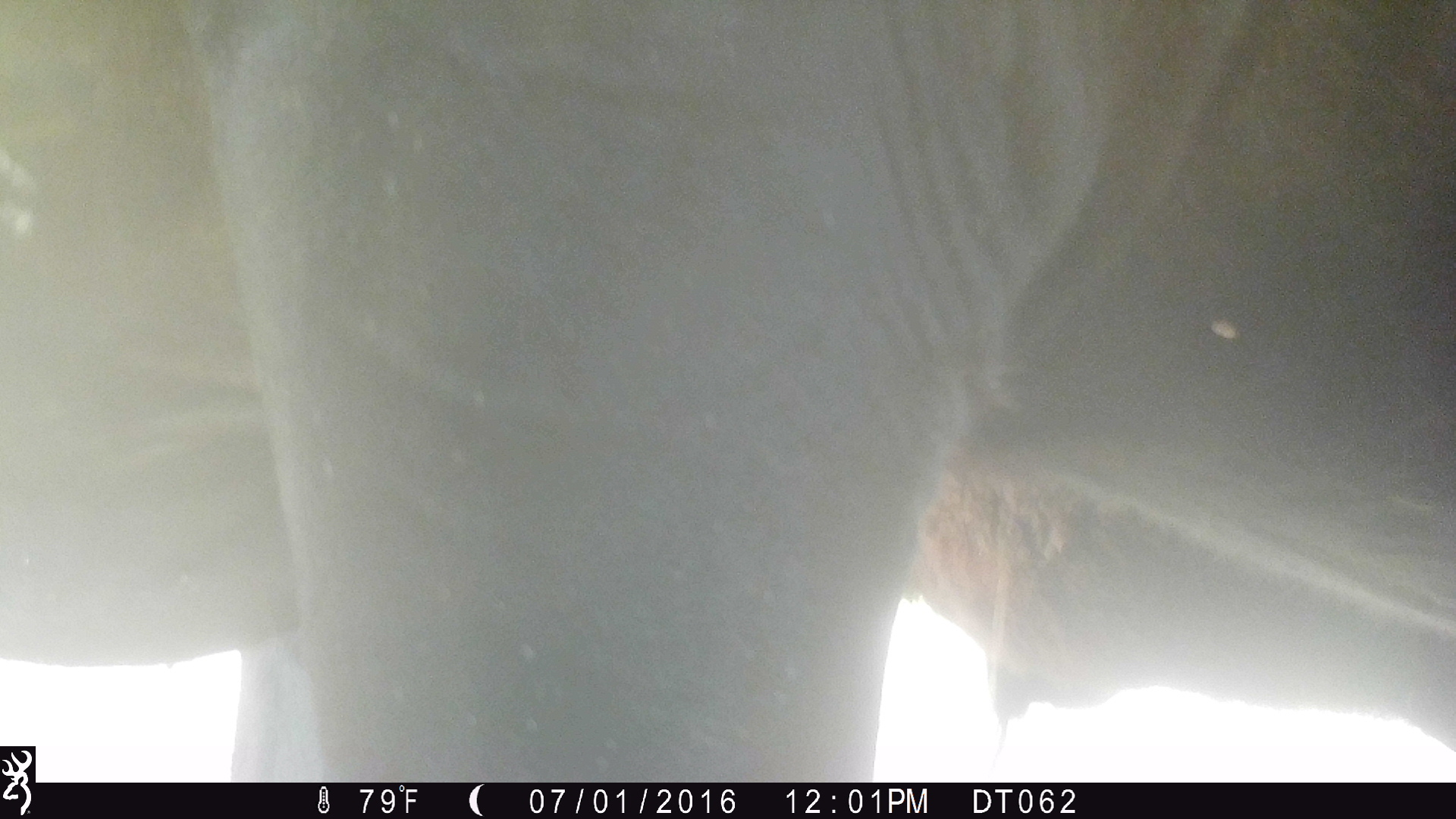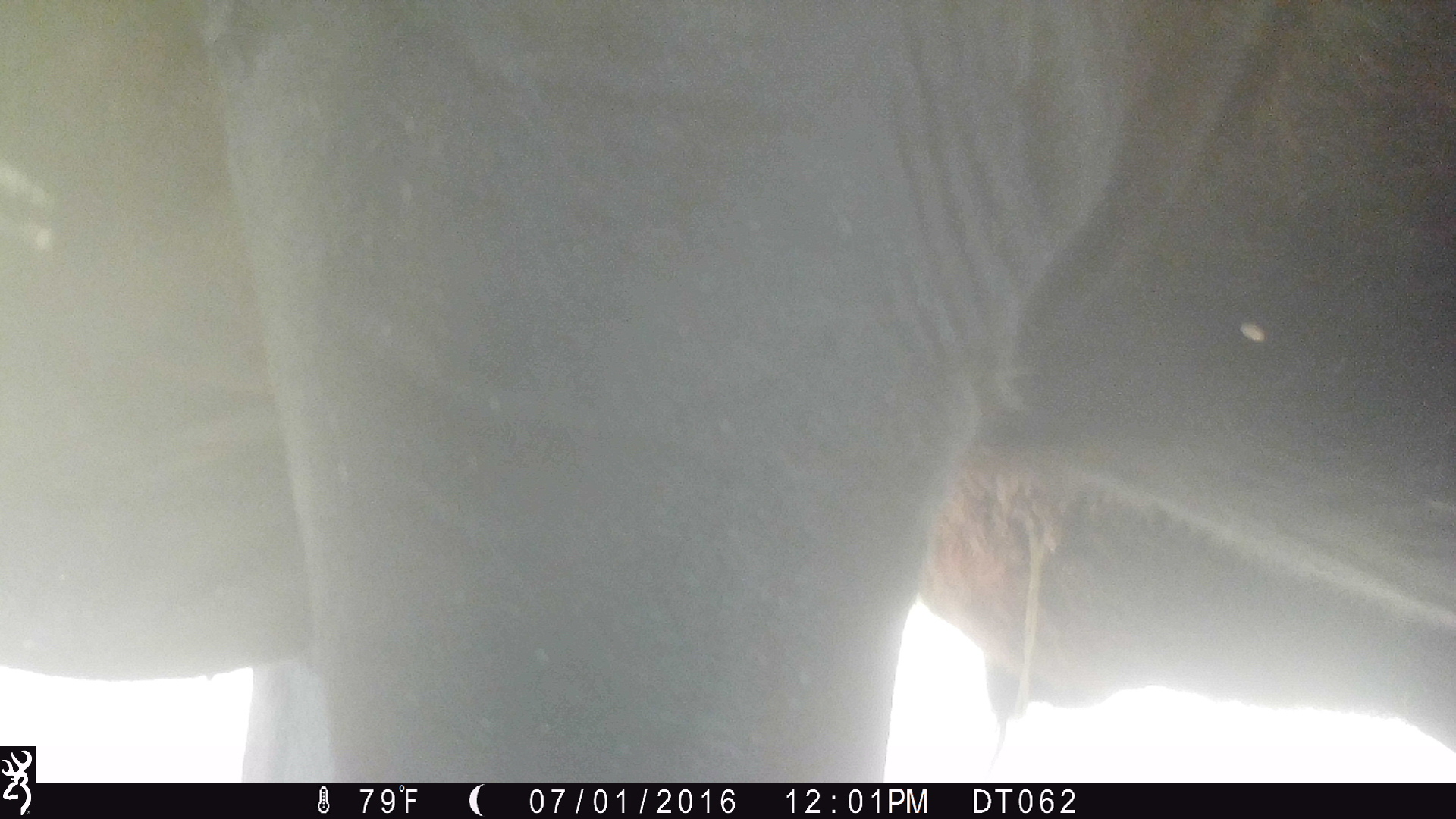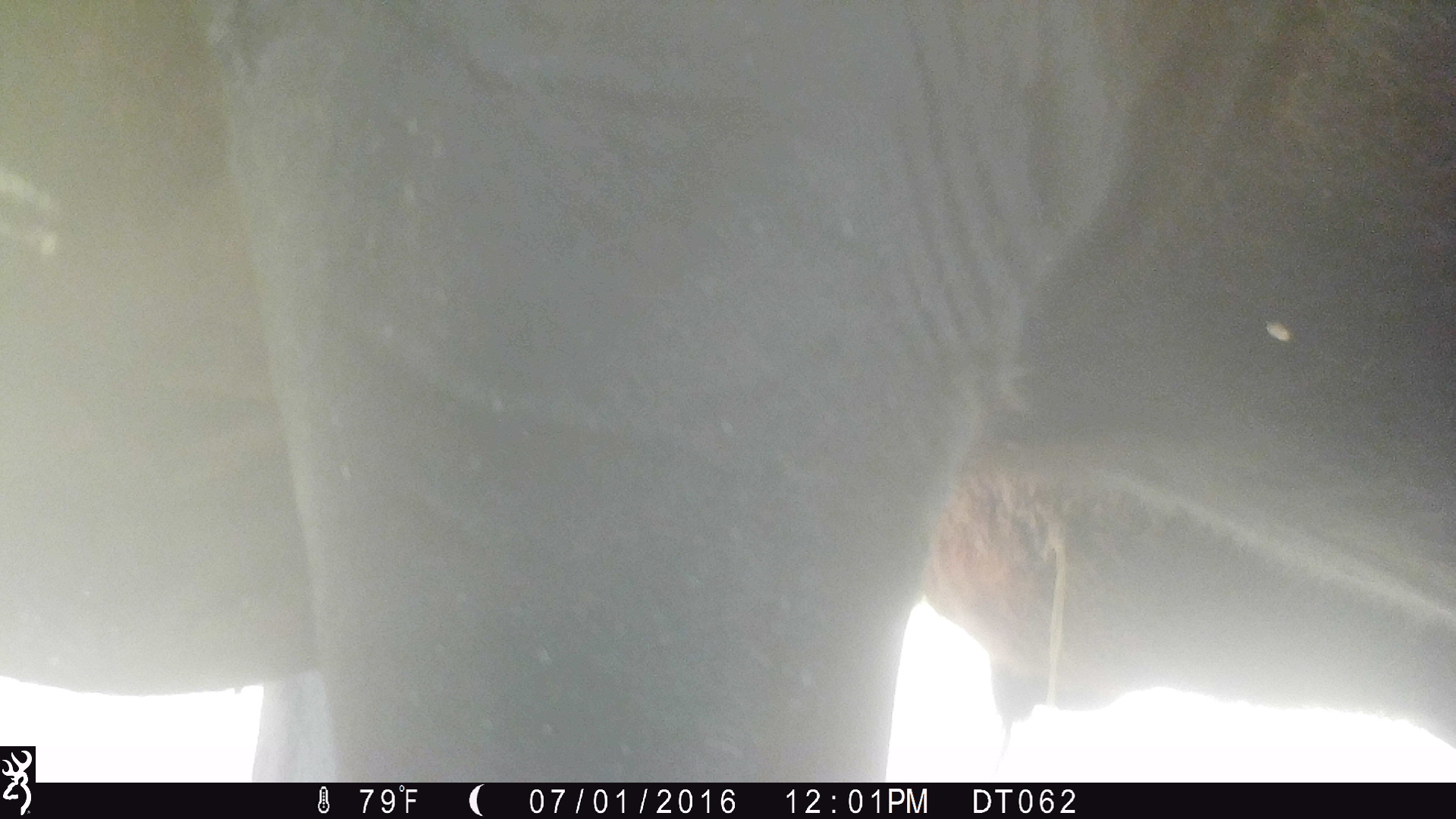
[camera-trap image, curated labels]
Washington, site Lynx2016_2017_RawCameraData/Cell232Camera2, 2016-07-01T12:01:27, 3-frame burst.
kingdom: Animalia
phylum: Chordata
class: Mammalia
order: Artiodactyla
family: Bovidae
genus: Bos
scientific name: Bos taurus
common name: domestic cattle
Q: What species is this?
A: Domestic cattle (Bos taurus).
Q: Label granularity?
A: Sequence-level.